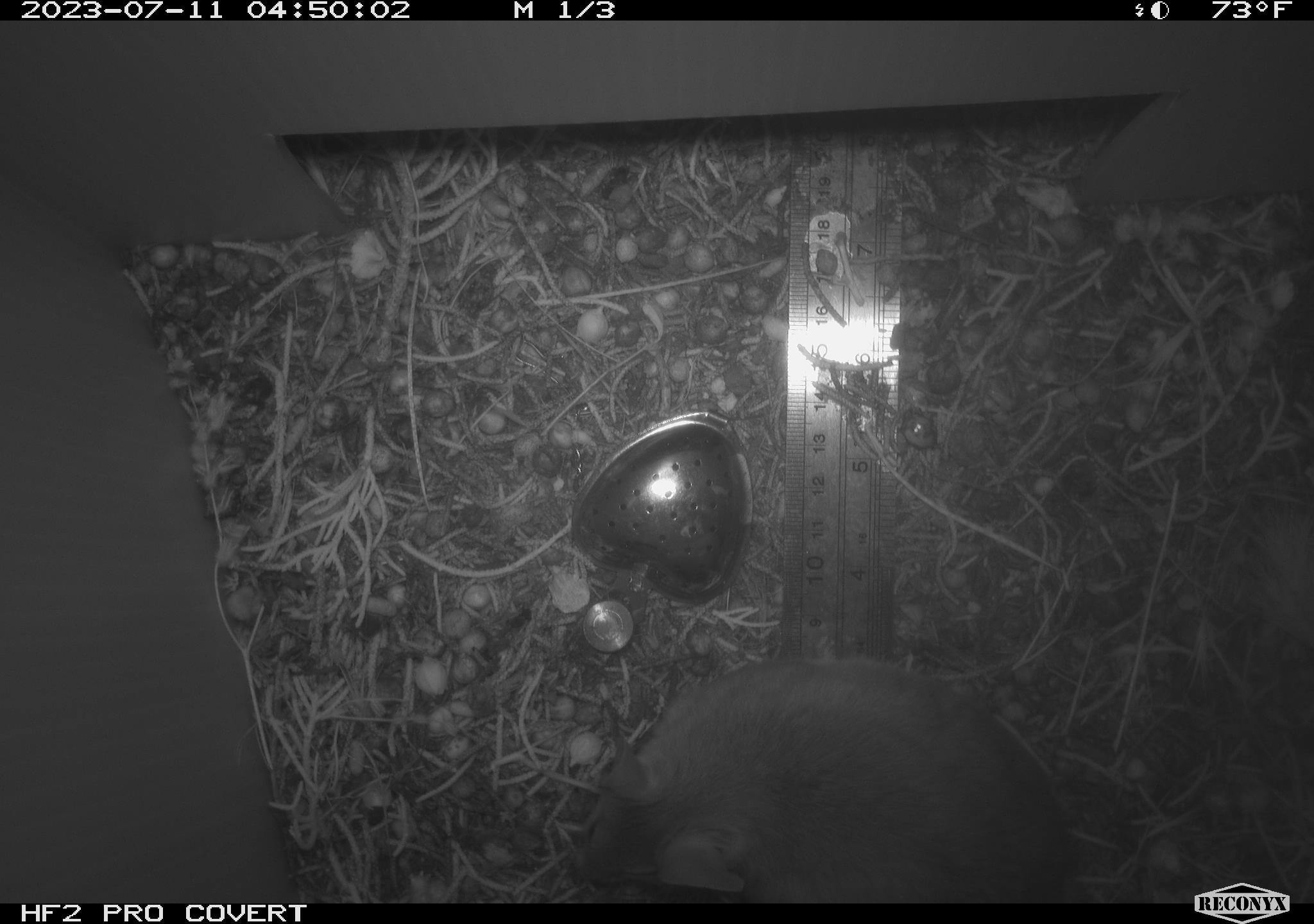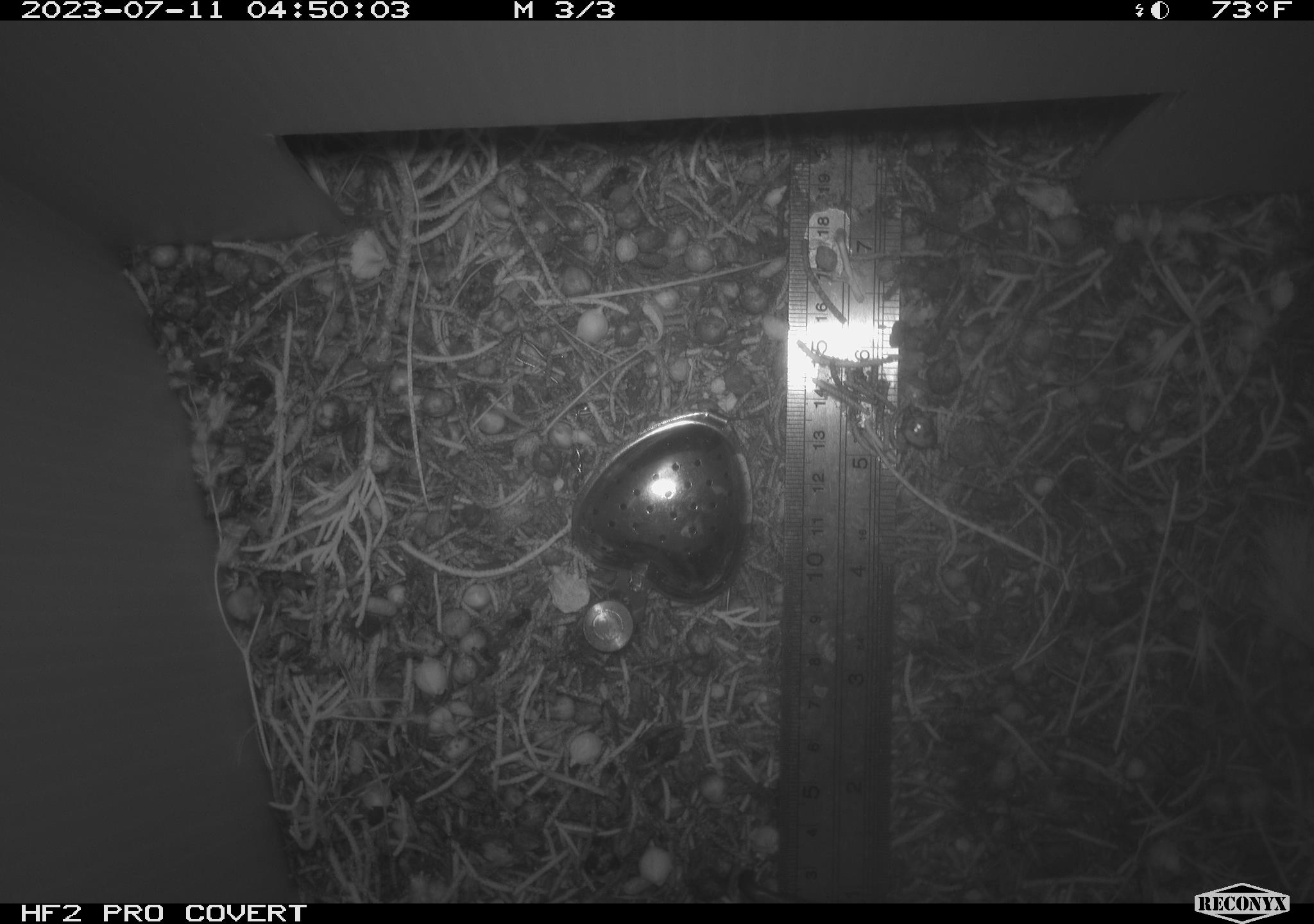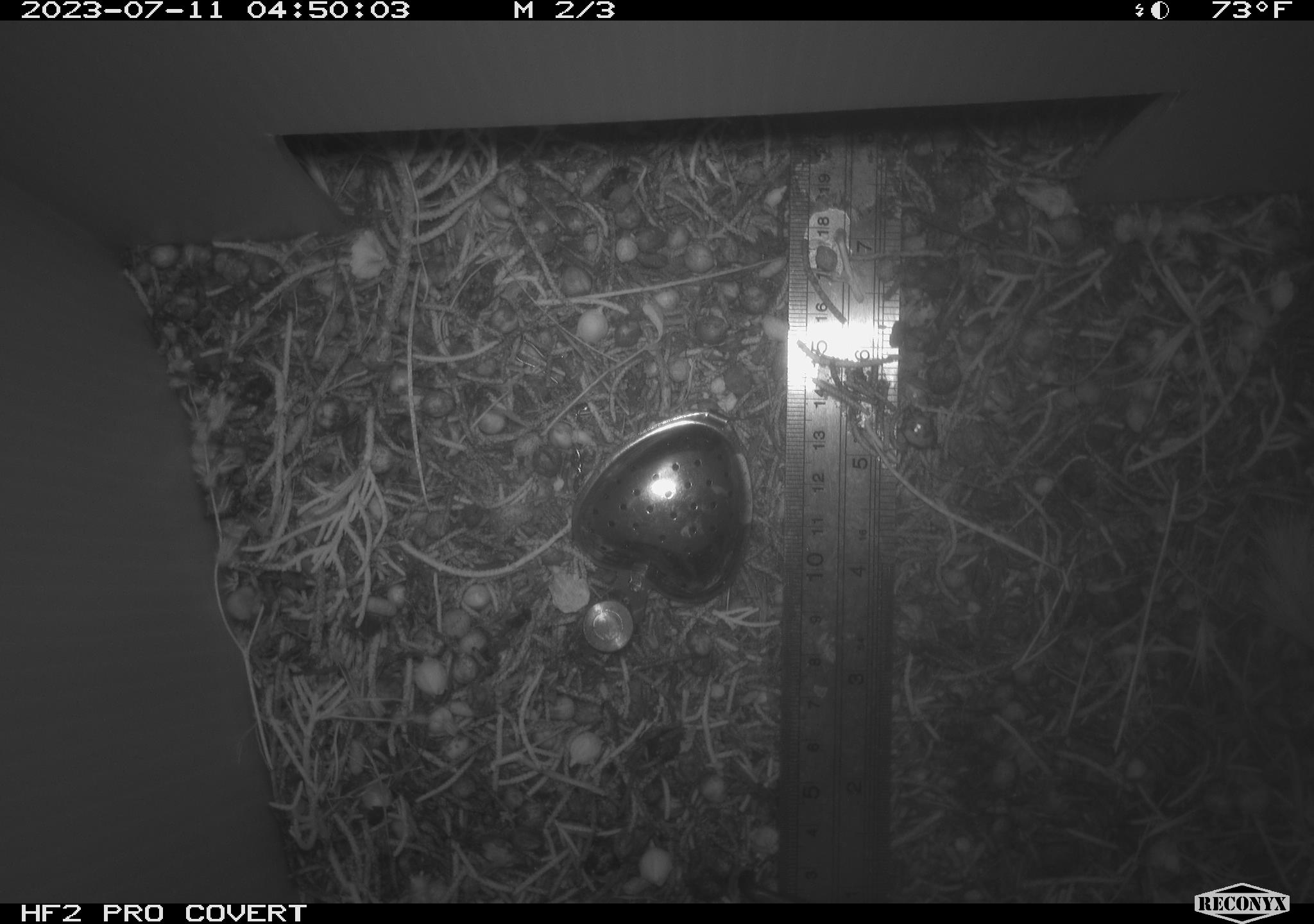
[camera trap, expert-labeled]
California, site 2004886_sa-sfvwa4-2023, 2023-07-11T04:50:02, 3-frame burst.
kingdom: Animalia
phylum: Chordata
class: Mammalia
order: Rodentia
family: Cricetidae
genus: Neotoma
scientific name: Neotoma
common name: pack rat or woodrat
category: neotoma species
Neotoma species (pack rat or woodrat) (Neotoma).